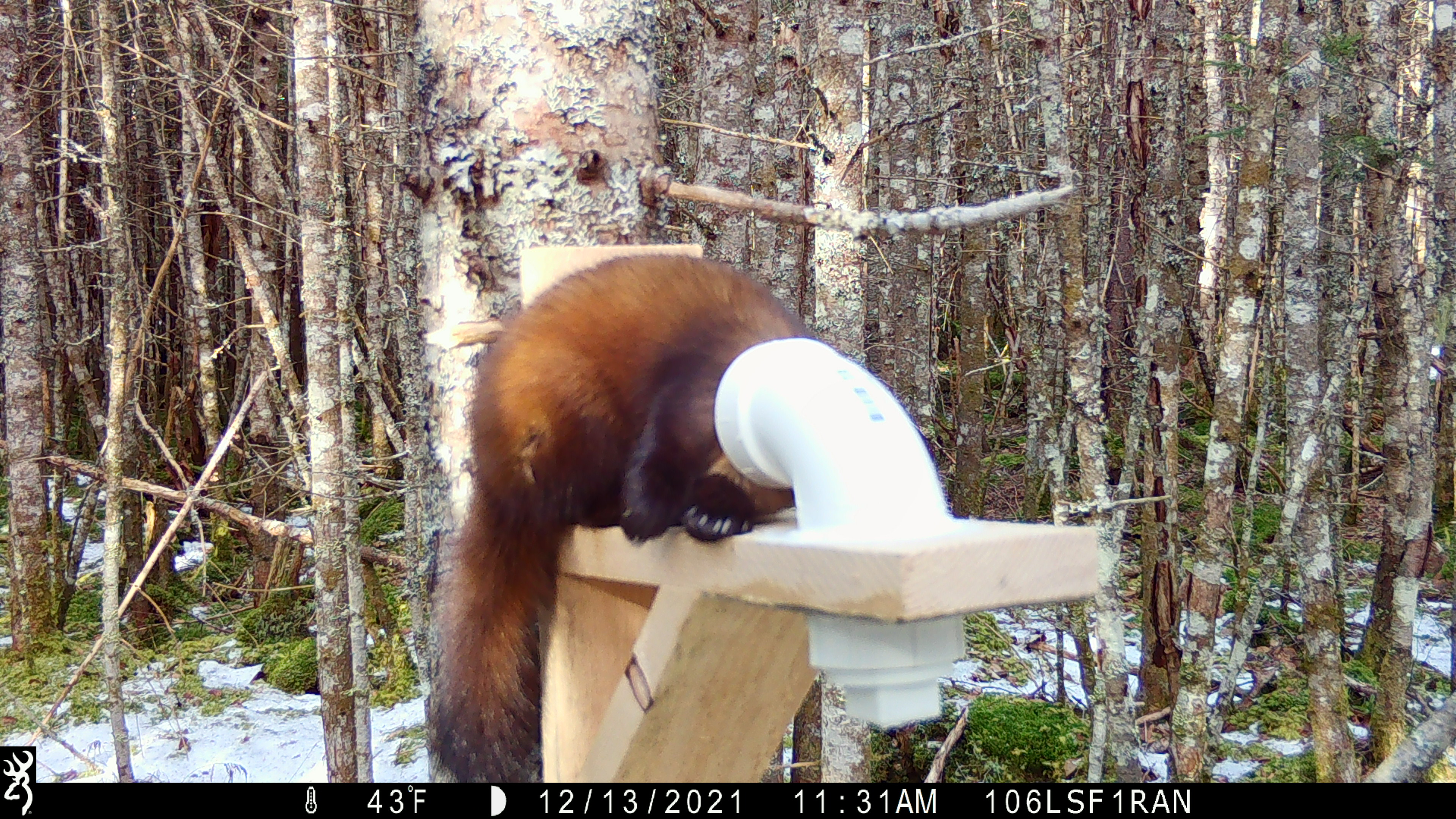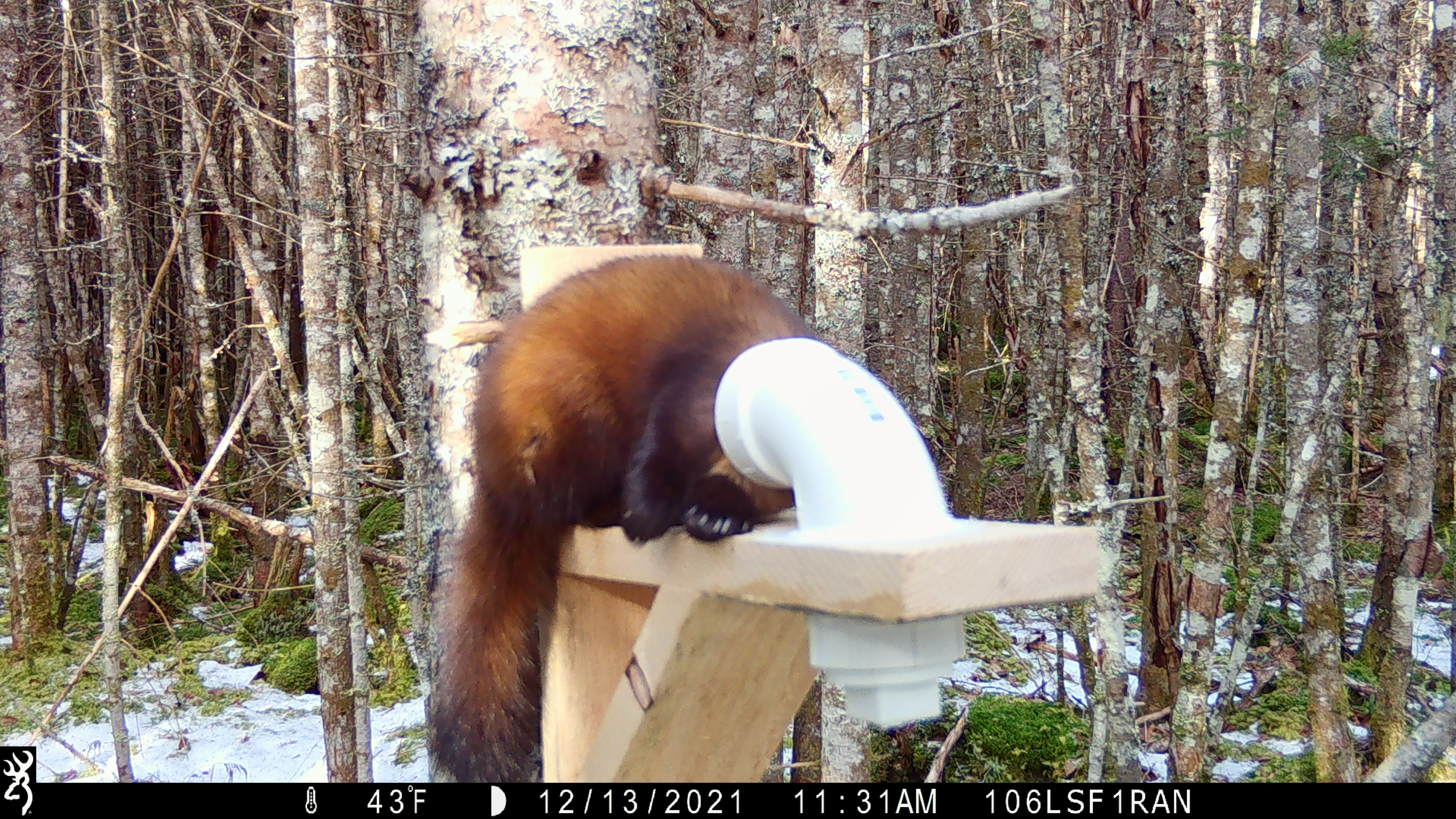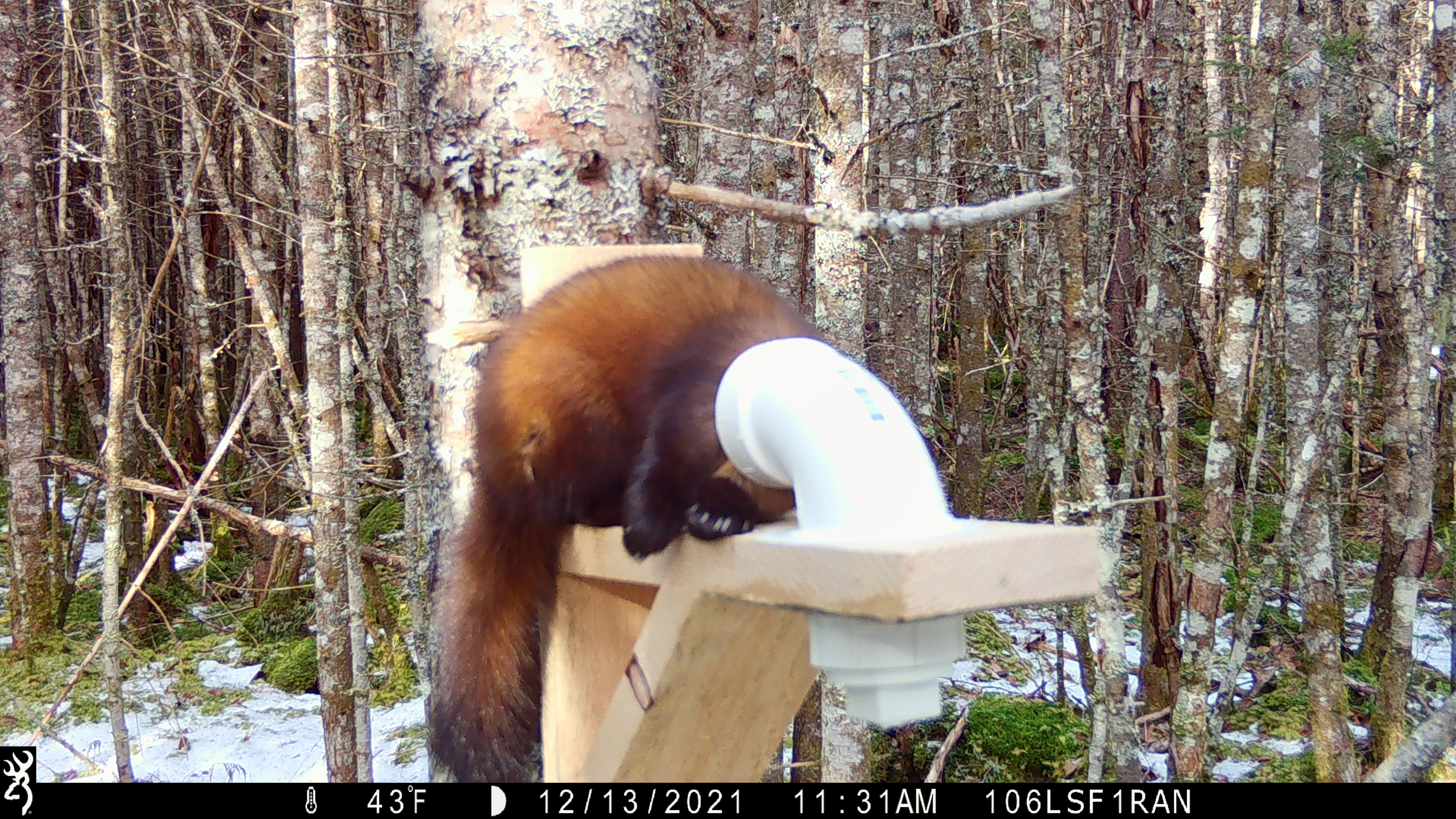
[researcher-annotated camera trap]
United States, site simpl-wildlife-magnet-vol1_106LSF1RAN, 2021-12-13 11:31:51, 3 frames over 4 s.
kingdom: Animalia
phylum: Chordata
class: Mammalia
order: Carnivora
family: Mustelidae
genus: Martes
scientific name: Martes americana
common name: american marten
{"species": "american marten (Martes americana)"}